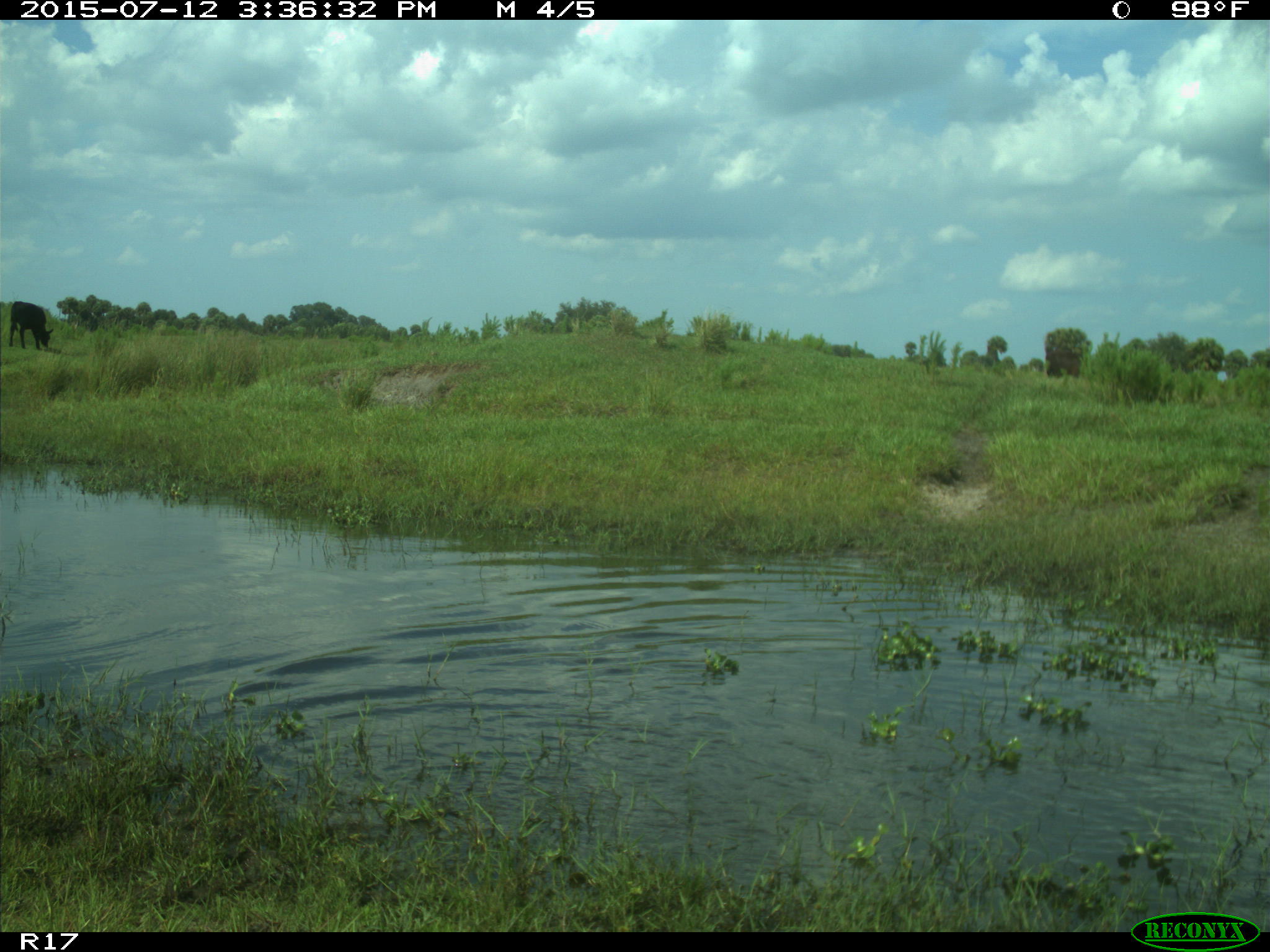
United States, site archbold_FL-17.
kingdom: Animalia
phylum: Chordata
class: Mammalia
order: Artiodactyla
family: Bovidae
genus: Bos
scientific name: Bos taurus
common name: domestic cow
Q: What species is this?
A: Bos taurus (domestic cow).